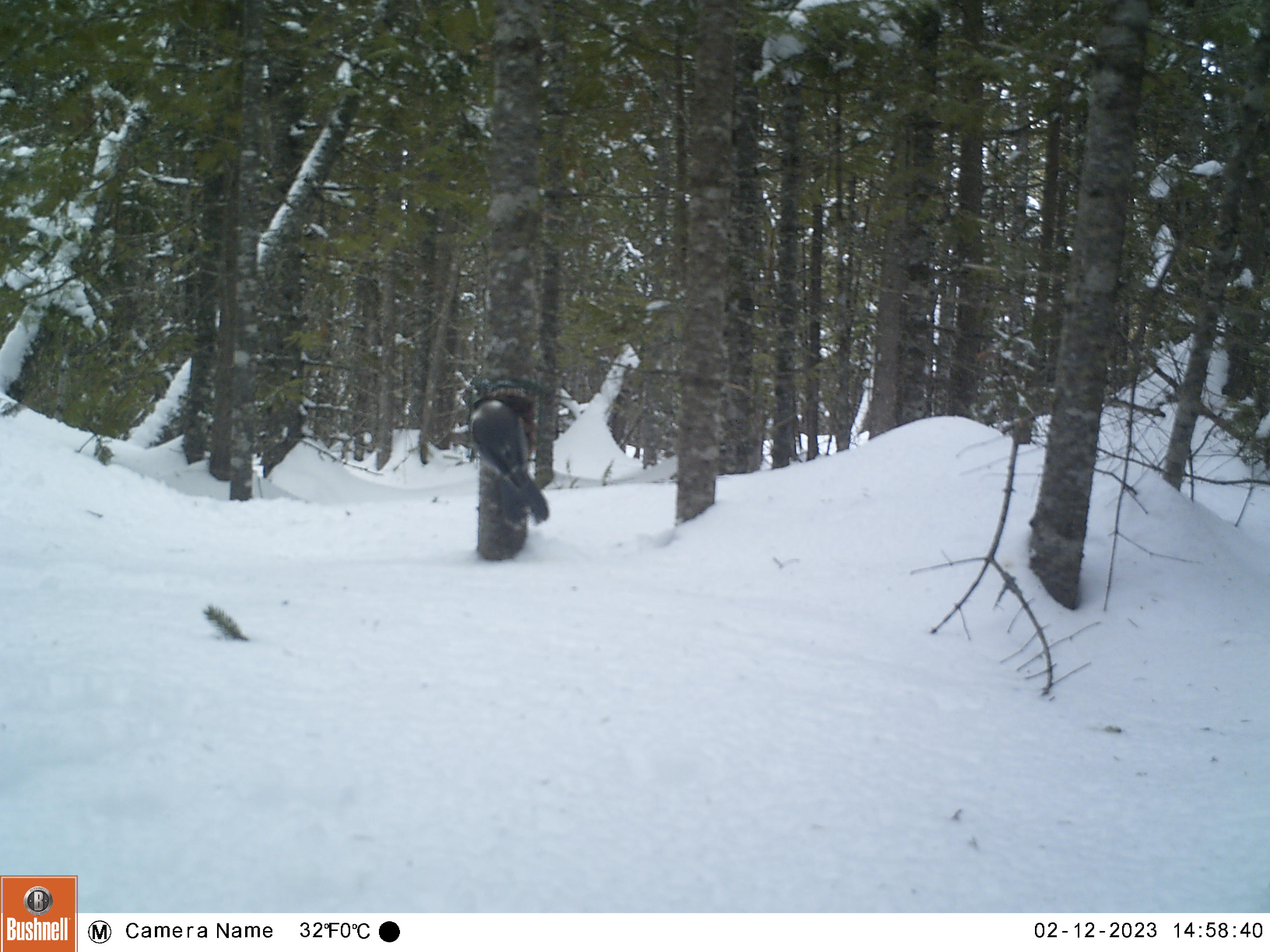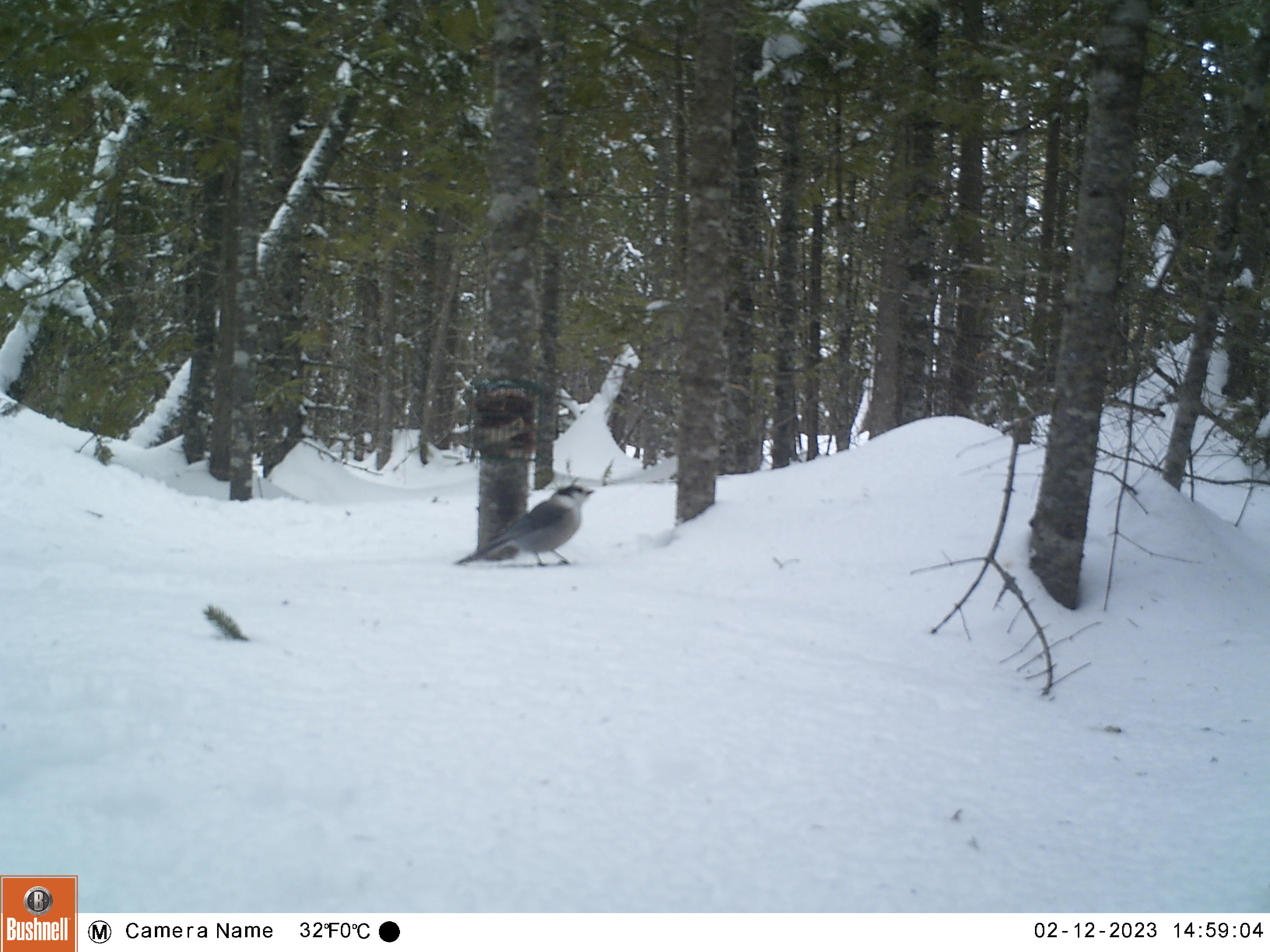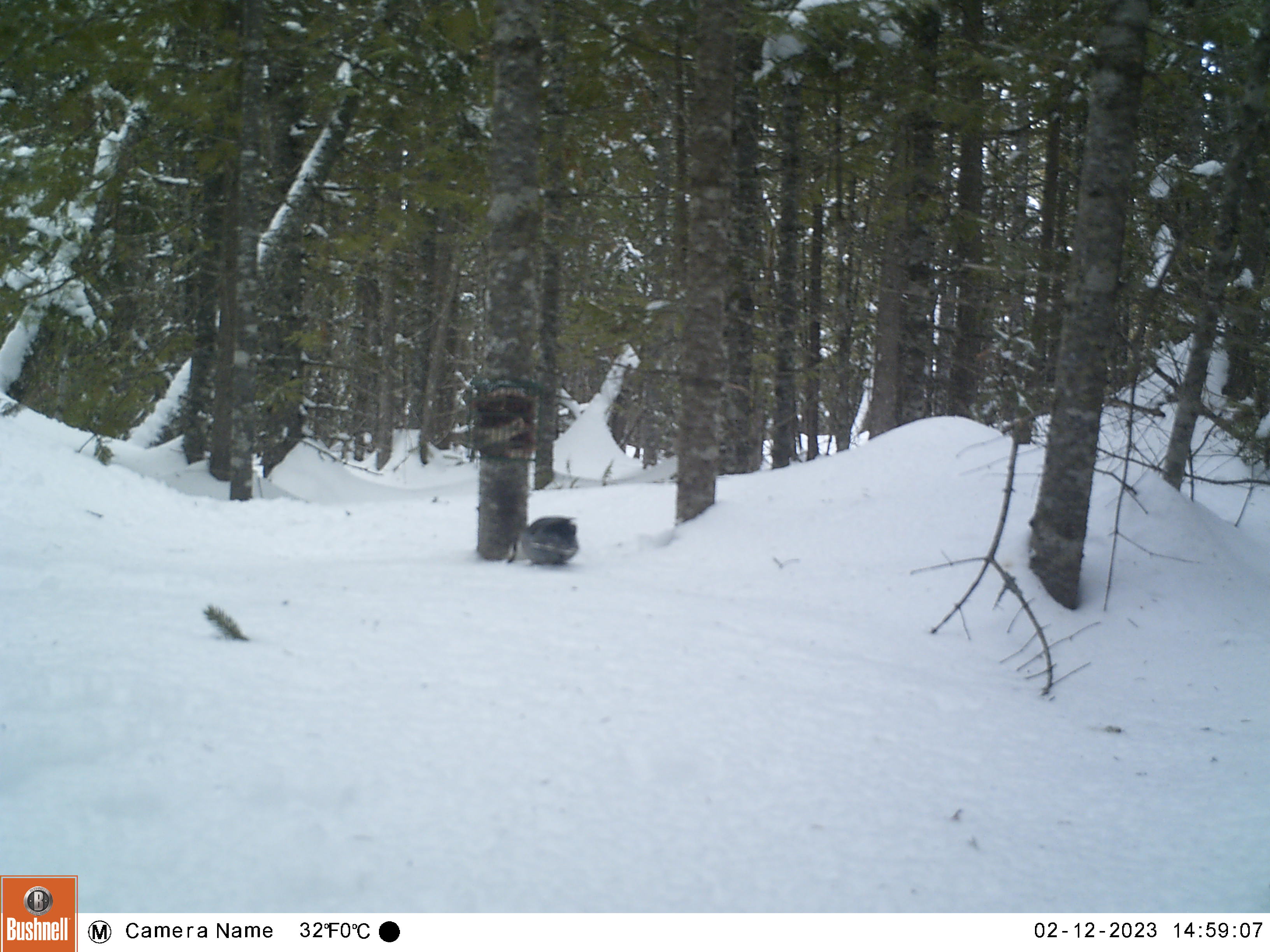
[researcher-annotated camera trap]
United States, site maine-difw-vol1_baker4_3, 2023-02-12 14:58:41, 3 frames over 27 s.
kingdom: Animalia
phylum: Chordata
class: Aves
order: Passeriformes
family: Corvidae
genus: Perisoreus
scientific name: Perisoreus canadensis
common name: canada jay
Canada jay (Perisoreus canadensis).